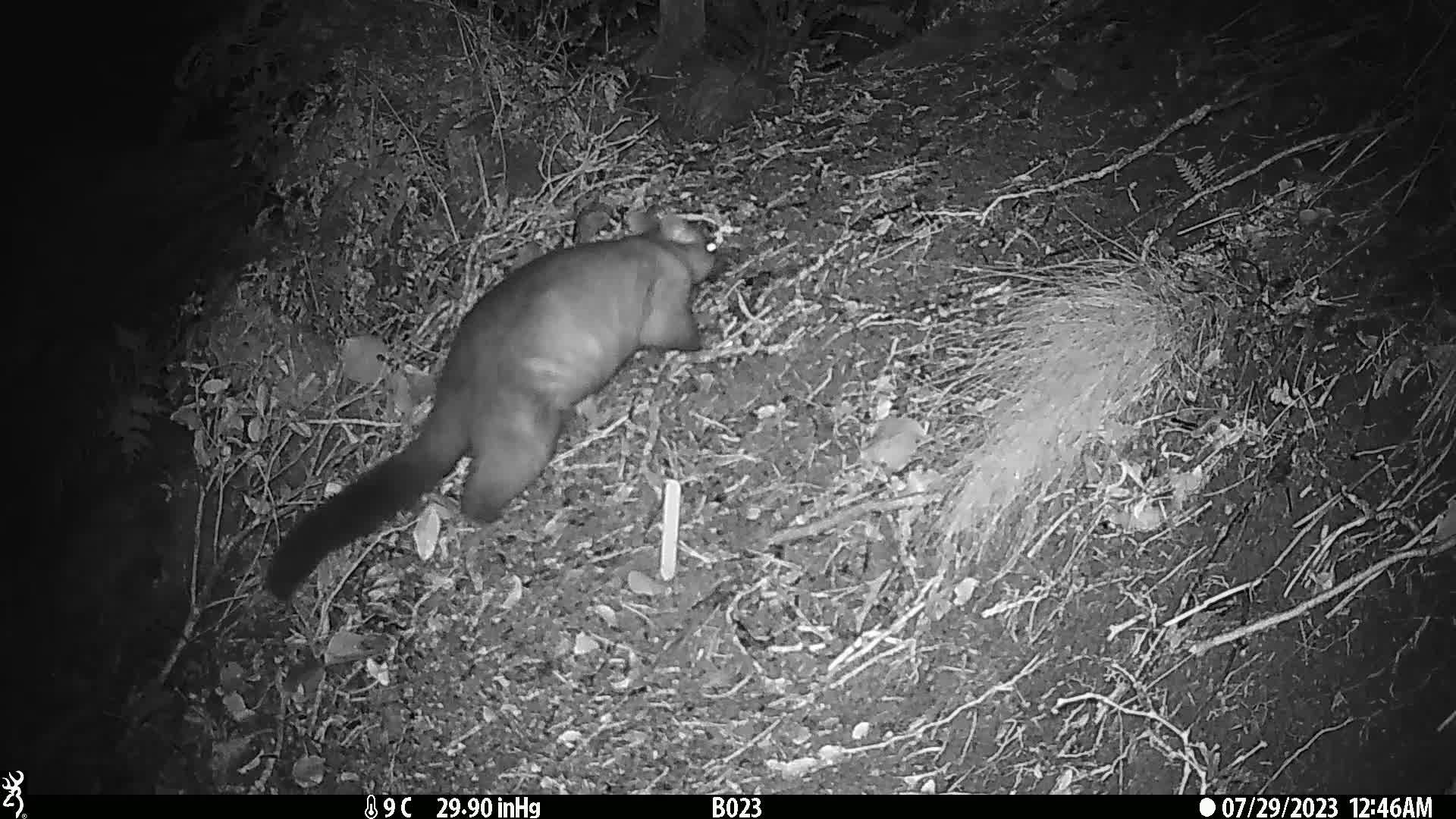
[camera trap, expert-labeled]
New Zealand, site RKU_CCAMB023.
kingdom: Animalia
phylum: Chordata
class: Mammalia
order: Diprotodontia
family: Phalangeridae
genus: Trichosurus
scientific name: Trichosurus vulpecula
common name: common brushtail possum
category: possum